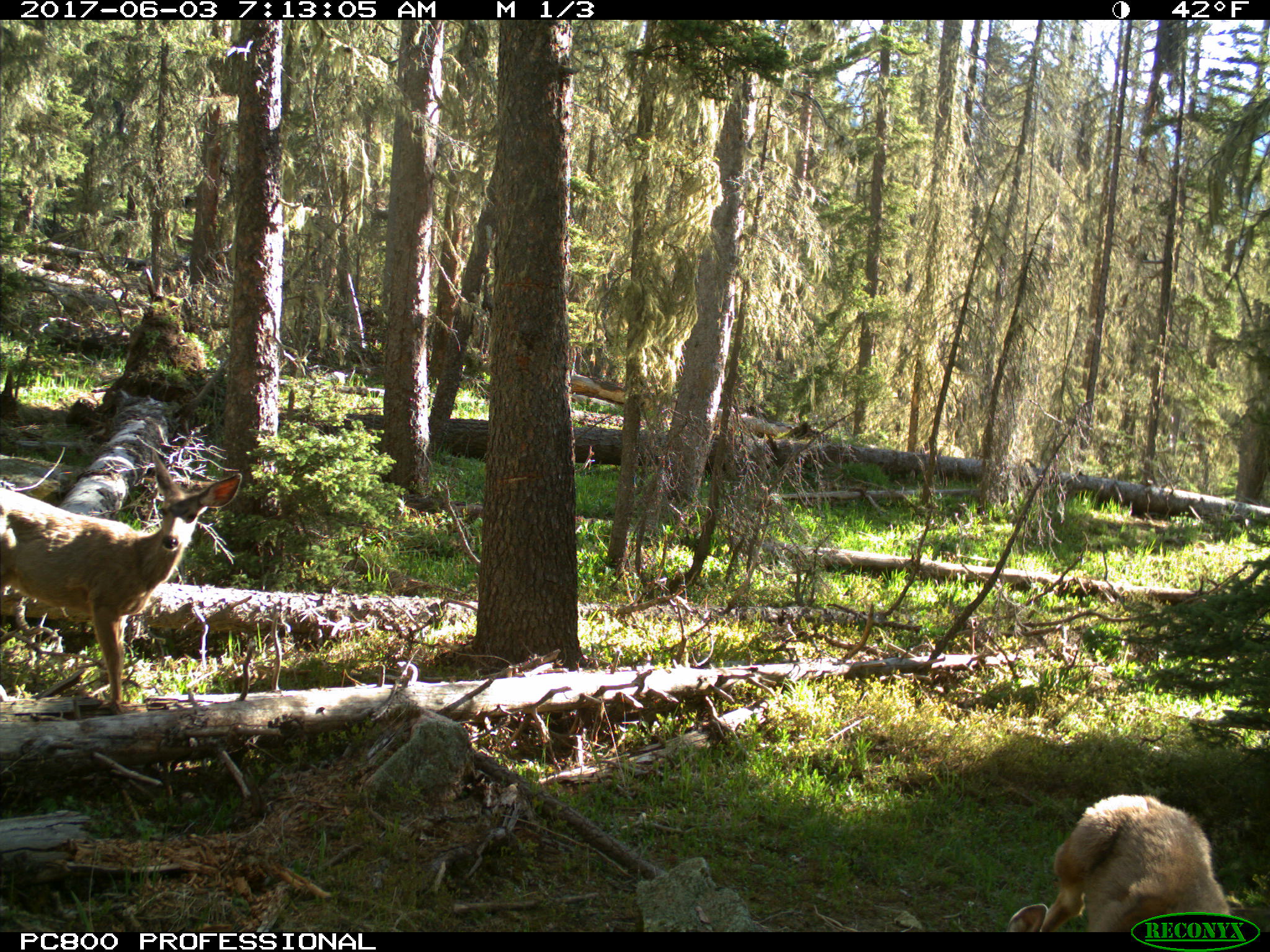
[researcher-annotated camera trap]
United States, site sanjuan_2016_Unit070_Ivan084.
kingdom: Animalia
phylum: Chordata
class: Mammalia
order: Artiodactyla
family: Cervidae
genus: Odocoileus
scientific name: Odocoileus hemionus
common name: mule deer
Odocoileus hemionus (mule deer).